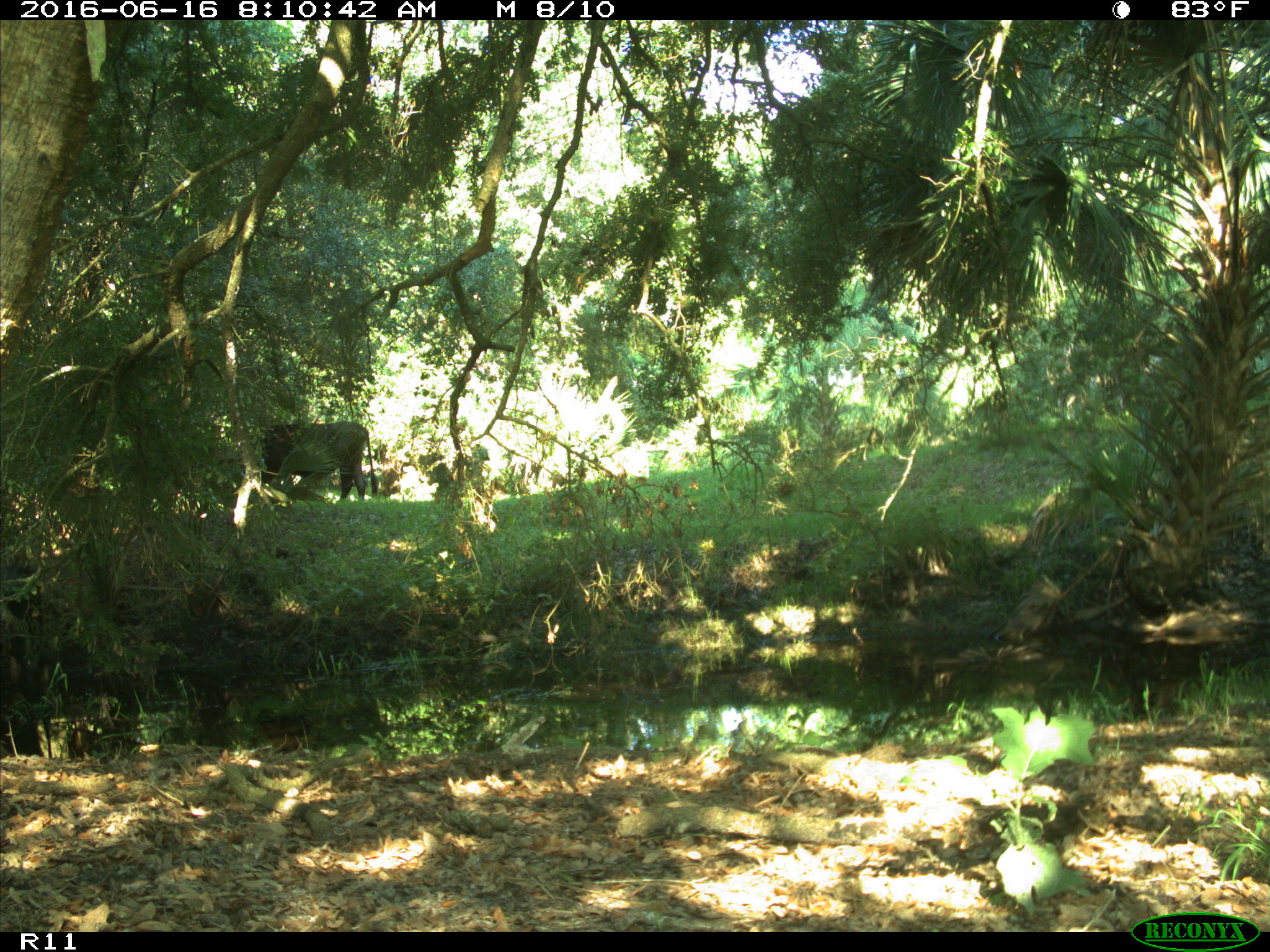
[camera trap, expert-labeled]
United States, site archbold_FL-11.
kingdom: Animalia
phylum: Chordata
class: Mammalia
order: Artiodactyla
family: Bovidae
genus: Bos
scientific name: Bos taurus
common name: domestic cow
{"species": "Bos taurus (domestic cow)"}